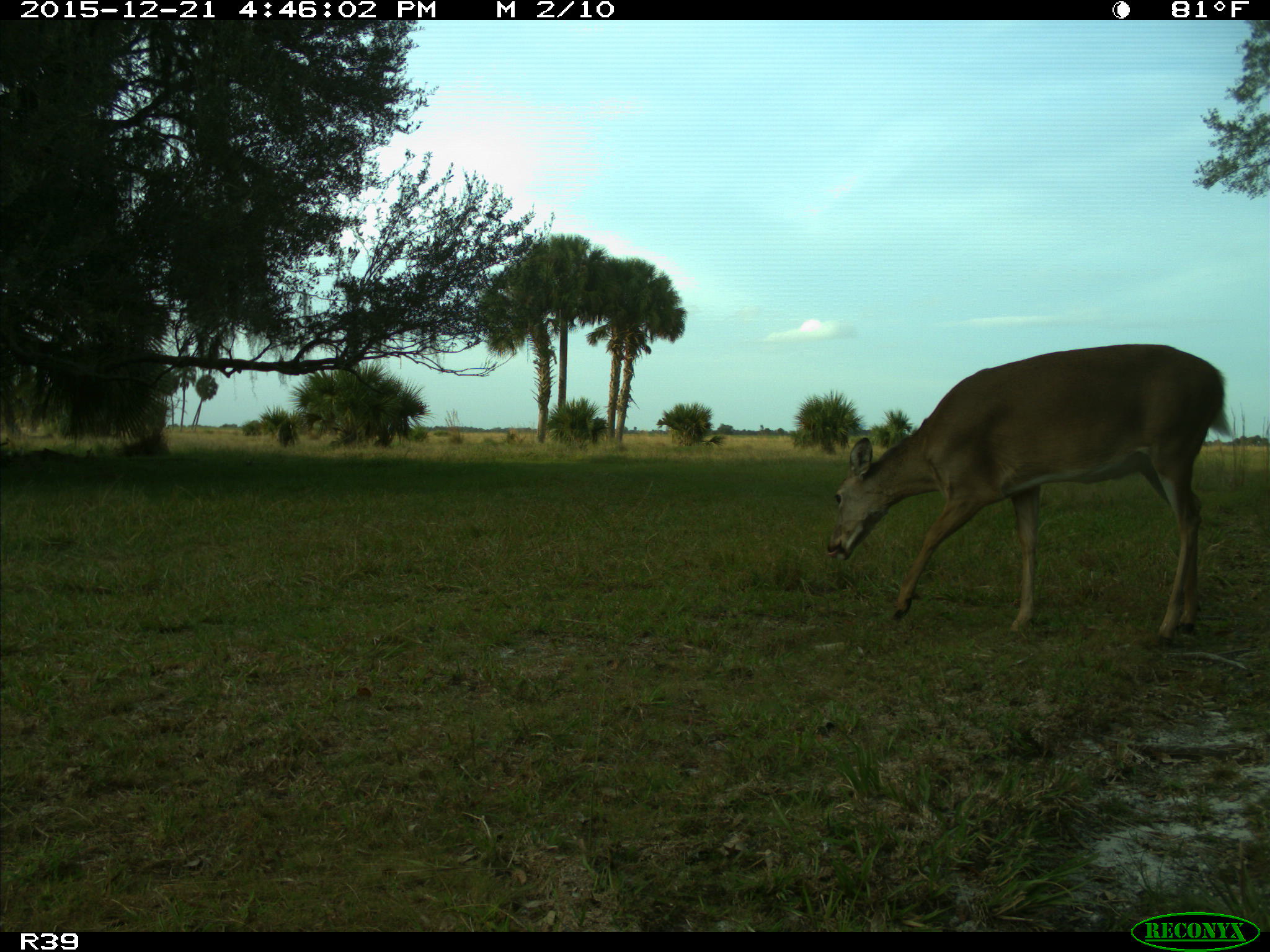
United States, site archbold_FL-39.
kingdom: Animalia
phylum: Chordata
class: Mammalia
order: Artiodactyla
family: Cervidae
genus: Odocoileus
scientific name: Odocoileus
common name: deer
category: unidentified deer